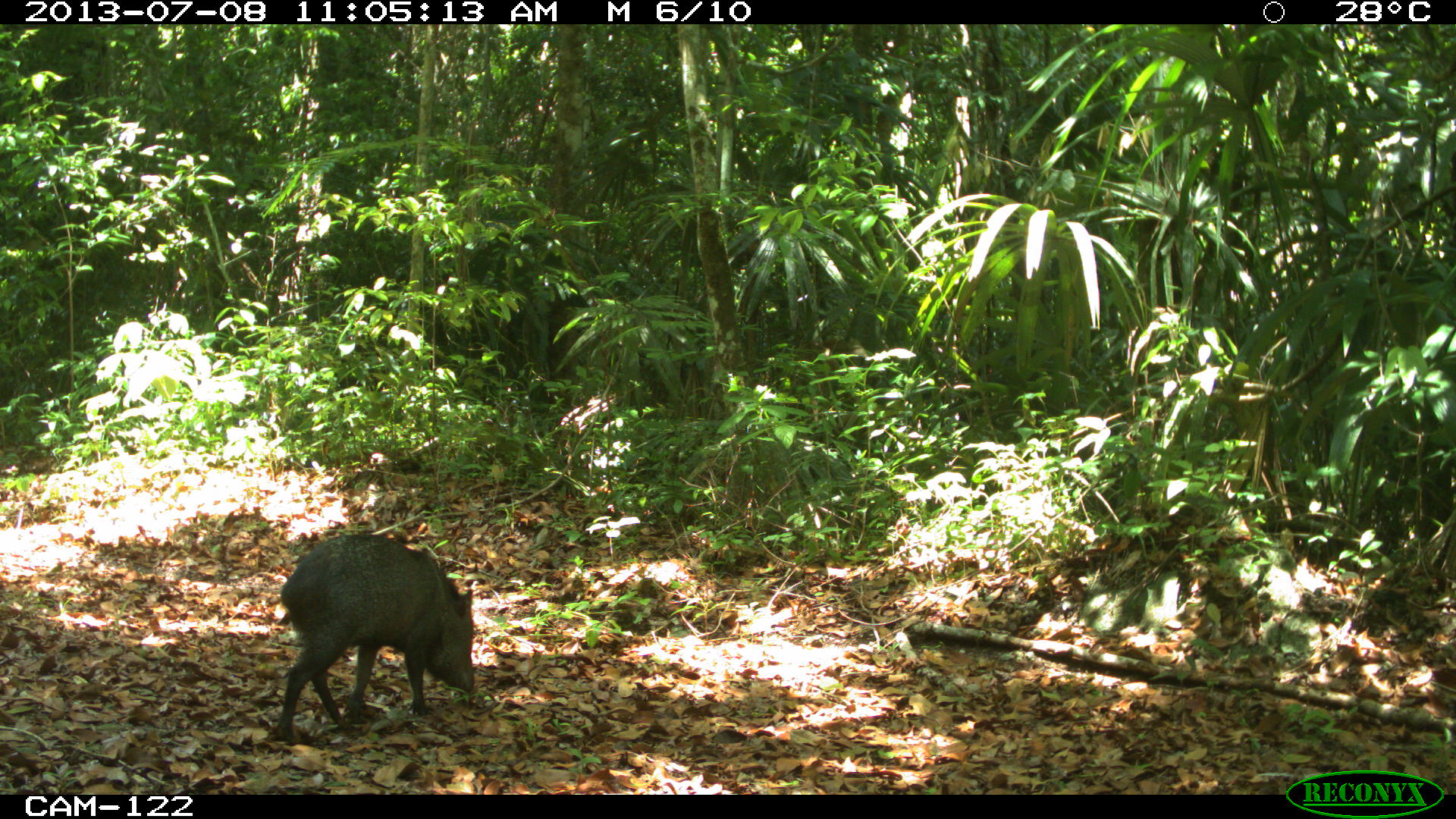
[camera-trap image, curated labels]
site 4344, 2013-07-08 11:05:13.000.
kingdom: Animalia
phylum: Chordata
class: Mammalia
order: Artiodactyla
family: Tayassuidae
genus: Pecari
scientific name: Pecari tajacu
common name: collared peccary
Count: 1.